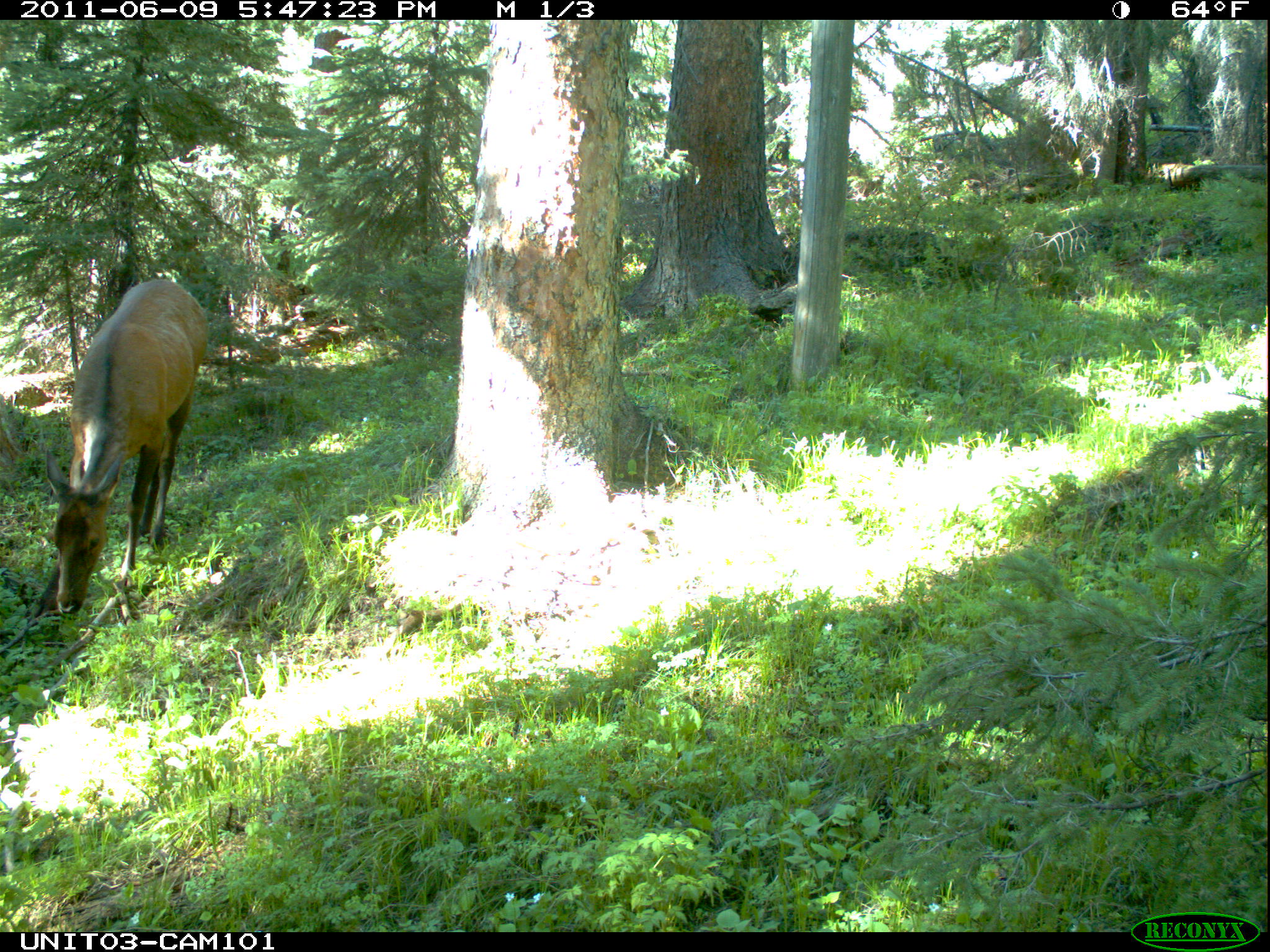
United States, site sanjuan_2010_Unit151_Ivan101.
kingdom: Animalia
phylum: Chordata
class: Mammalia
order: Artiodactyla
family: Cervidae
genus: Cervus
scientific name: Cervus elaphus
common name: red deer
Cervus elaphus (red deer).